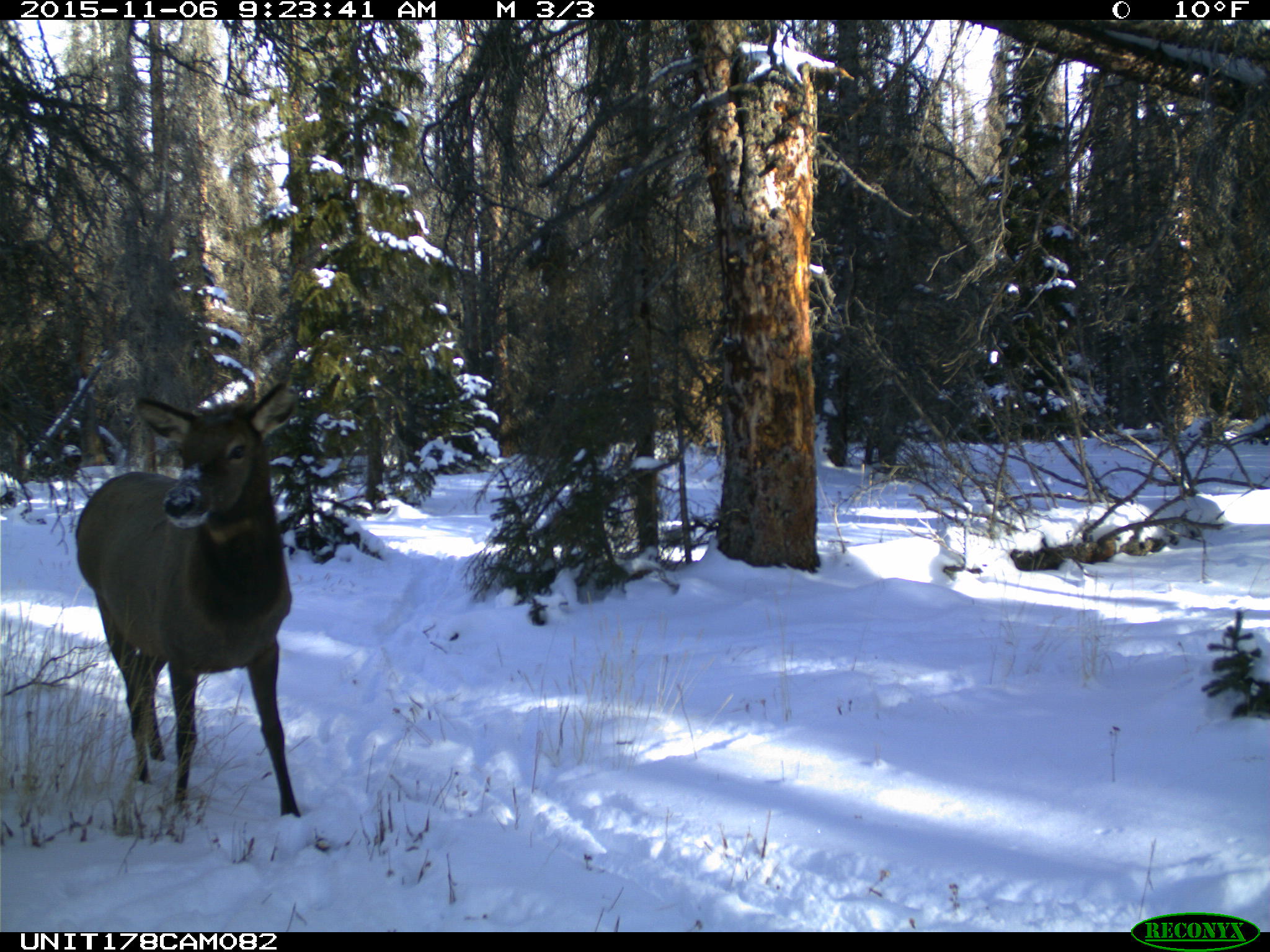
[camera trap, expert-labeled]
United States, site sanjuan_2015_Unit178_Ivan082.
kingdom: Animalia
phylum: Chordata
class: Mammalia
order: Artiodactyla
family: Cervidae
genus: Cervus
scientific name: Cervus elaphus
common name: red deer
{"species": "Cervus elaphus (red deer)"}